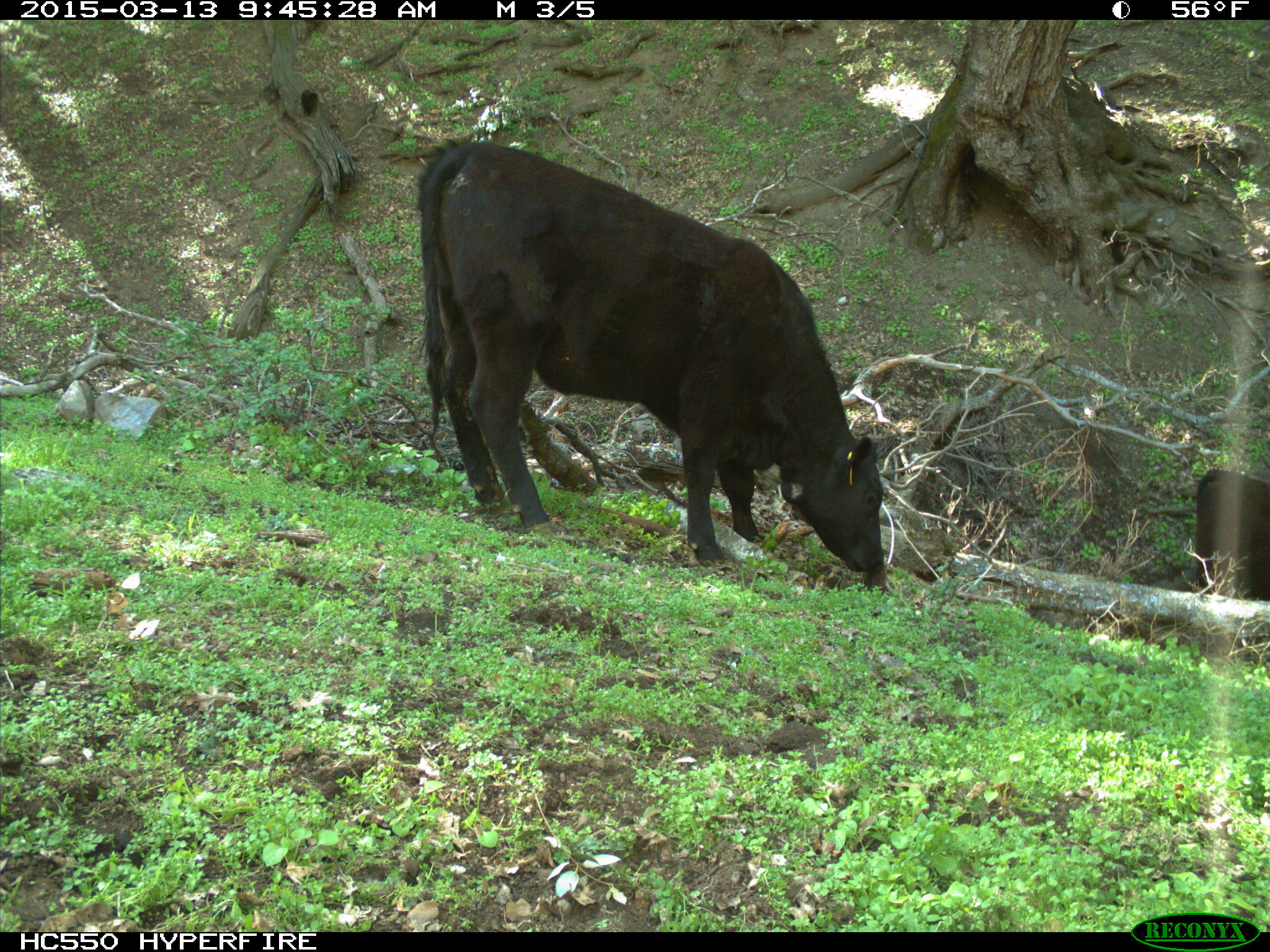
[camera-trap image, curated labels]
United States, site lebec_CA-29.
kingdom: Animalia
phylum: Chordata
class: Mammalia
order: Artiodactyla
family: Bovidae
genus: Bos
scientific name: Bos taurus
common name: domestic cow